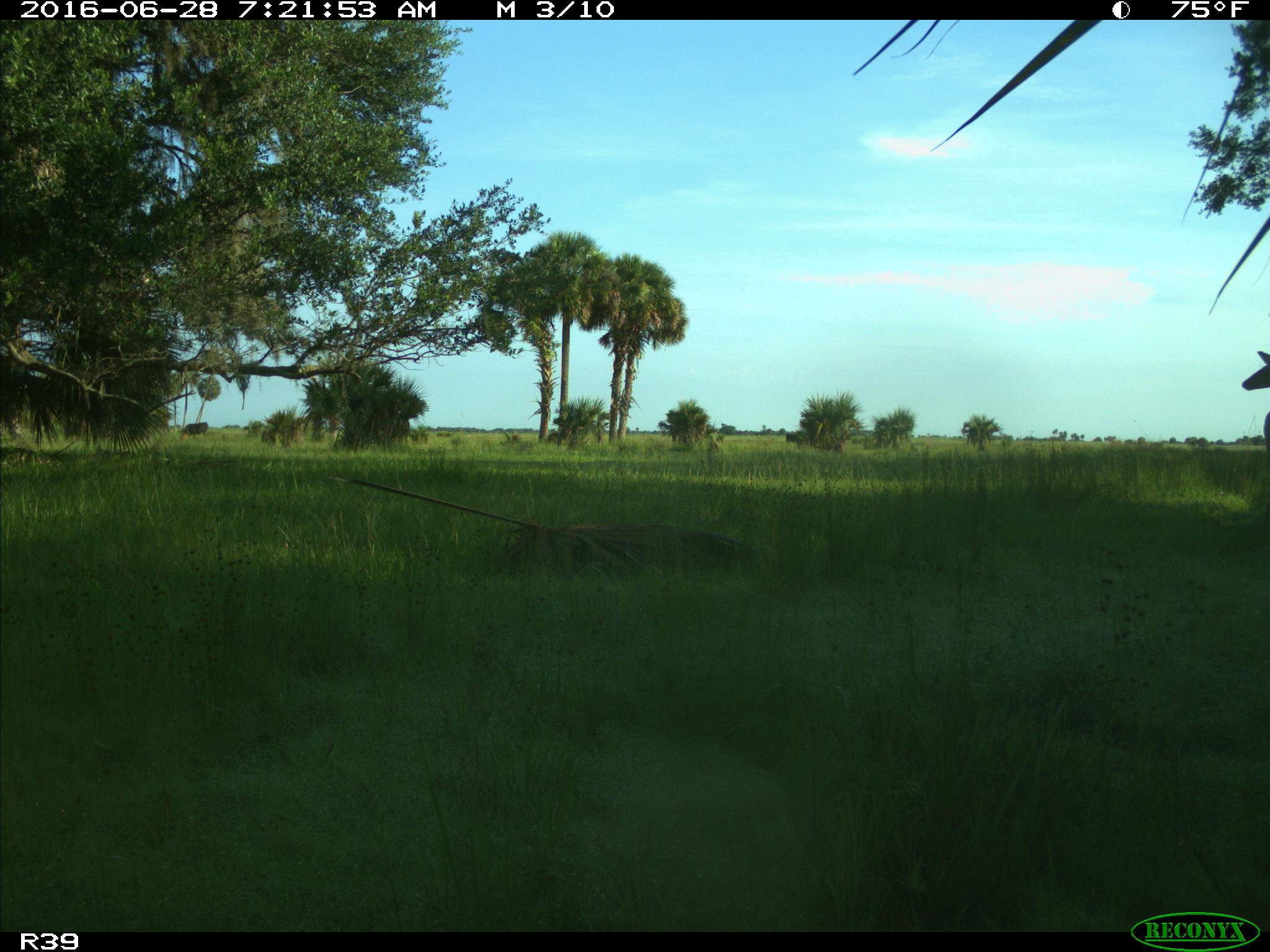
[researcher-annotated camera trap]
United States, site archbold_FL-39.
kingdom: Animalia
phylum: Chordata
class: Mammalia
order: Artiodactyla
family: Cervidae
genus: Odocoileus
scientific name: Odocoileus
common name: deer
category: unidentified deer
Unidentified deer (deer) (Odocoileus).